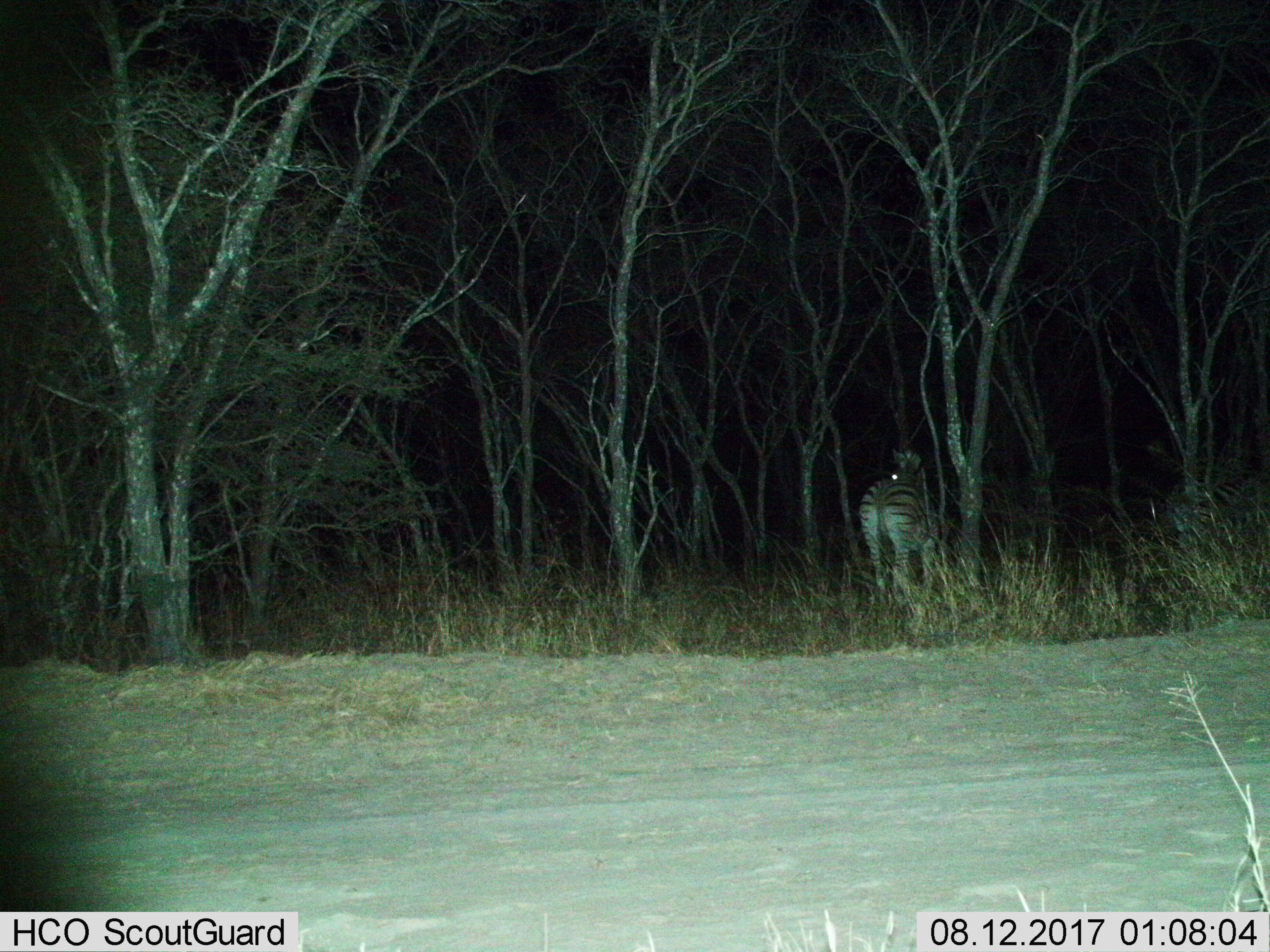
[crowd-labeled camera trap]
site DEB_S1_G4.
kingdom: Animalia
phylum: Chordata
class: Mammalia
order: Perissodactyla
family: Equidae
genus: Equus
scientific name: Equus quagga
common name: plains zebra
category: zebraplains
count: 1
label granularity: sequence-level